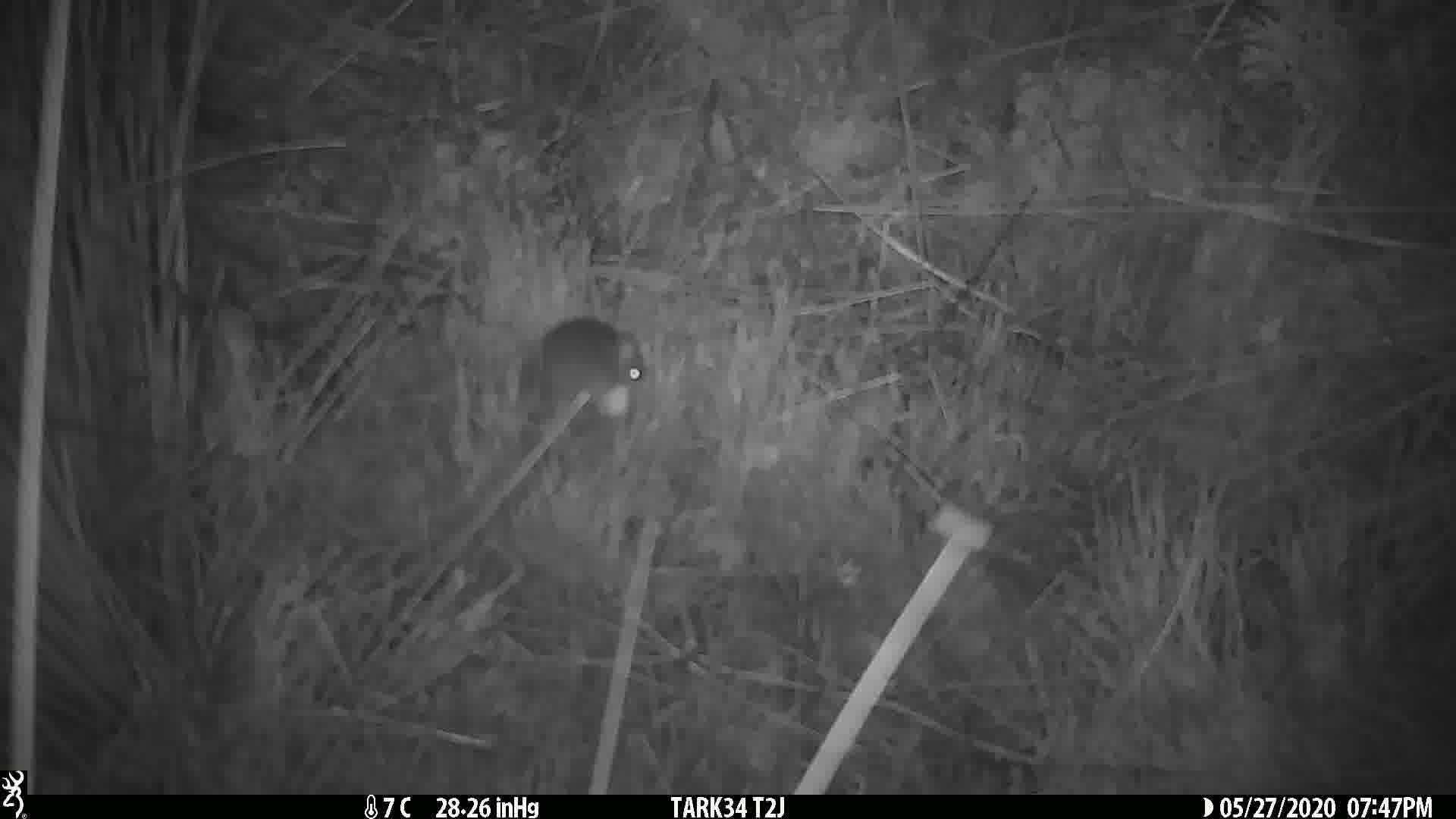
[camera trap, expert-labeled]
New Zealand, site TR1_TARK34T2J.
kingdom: Animalia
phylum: Chordata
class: Mammalia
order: Rodentia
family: Muridae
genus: Mus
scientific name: Mus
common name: mouse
Mouse (Mus).